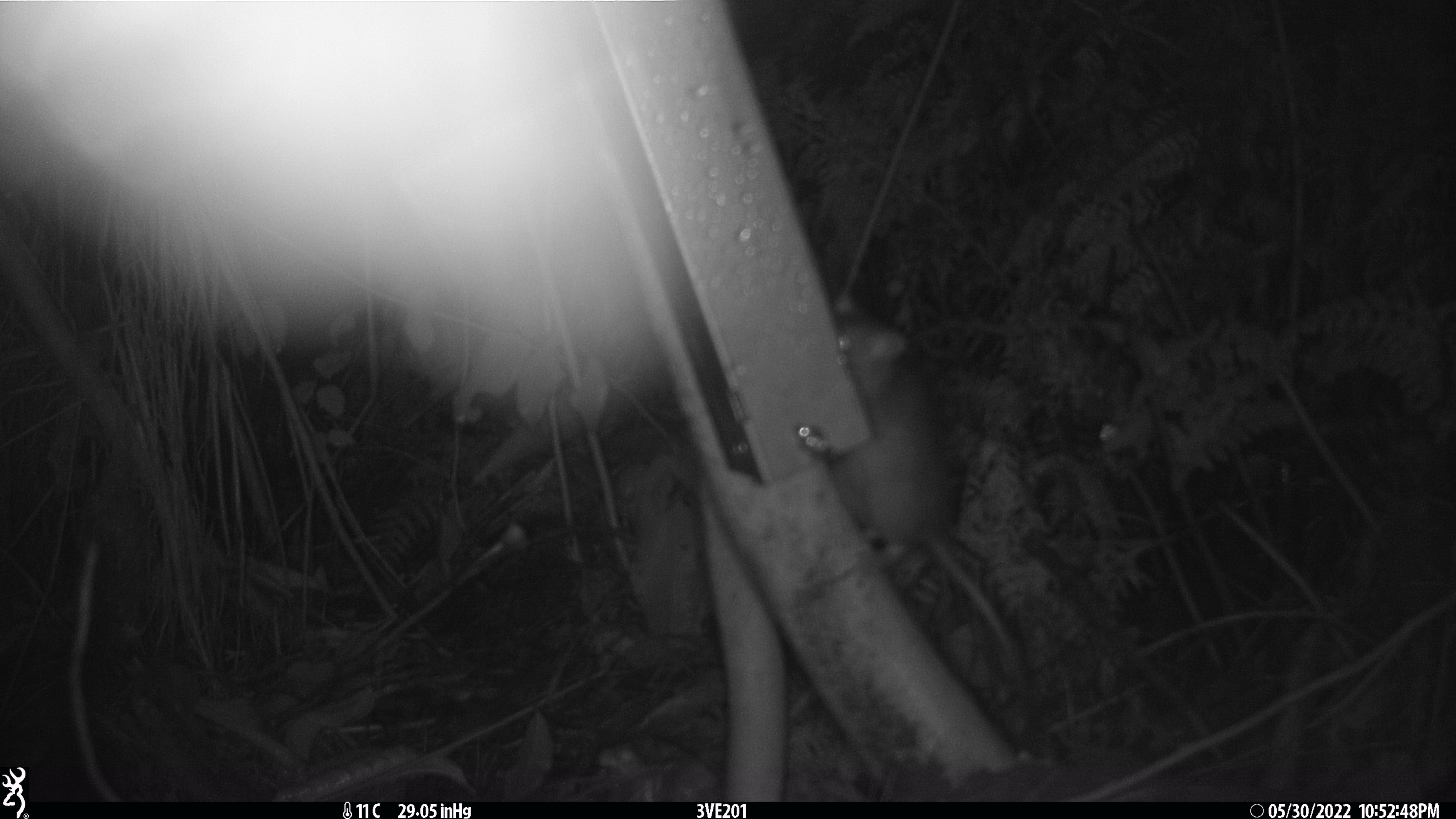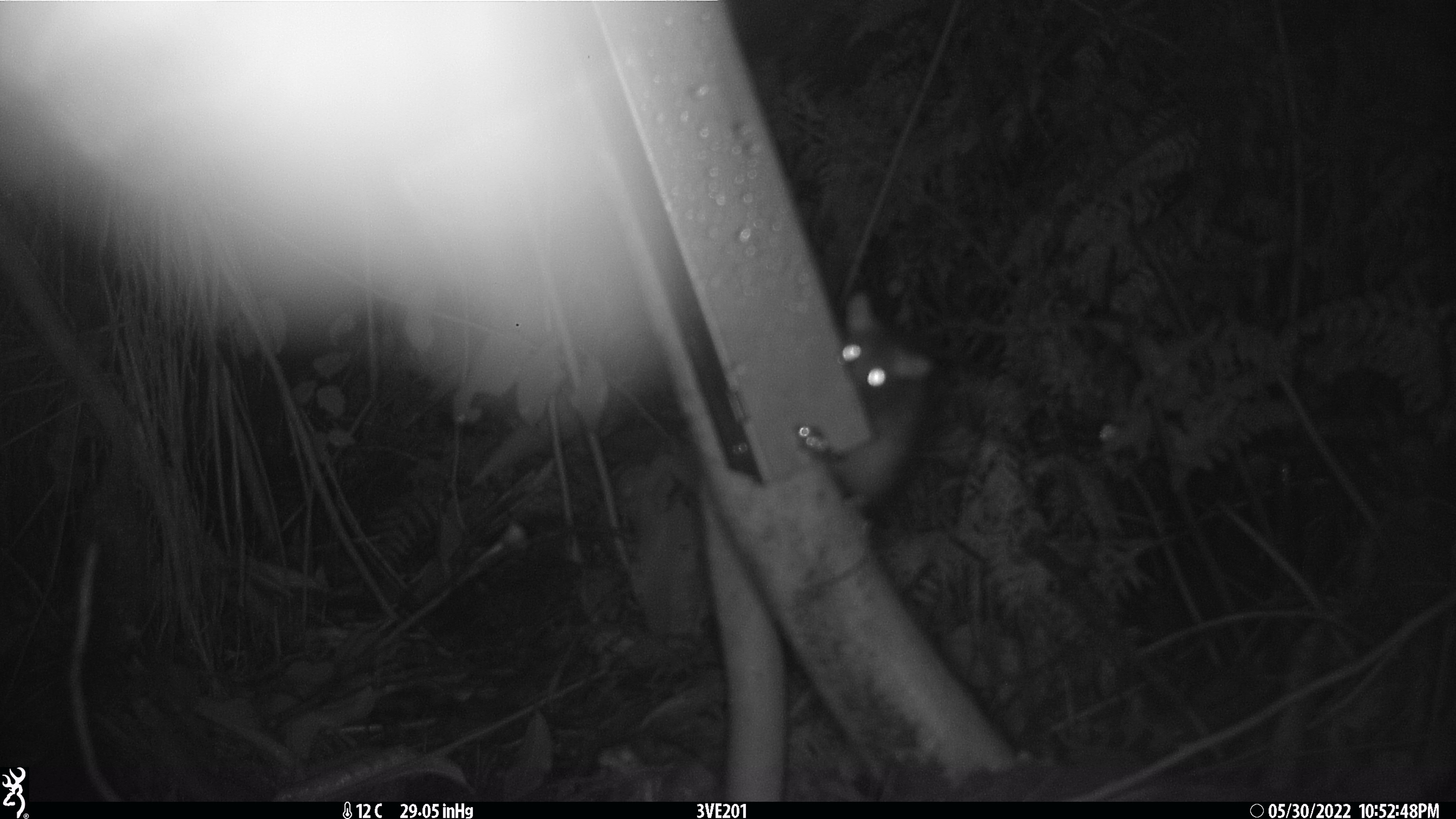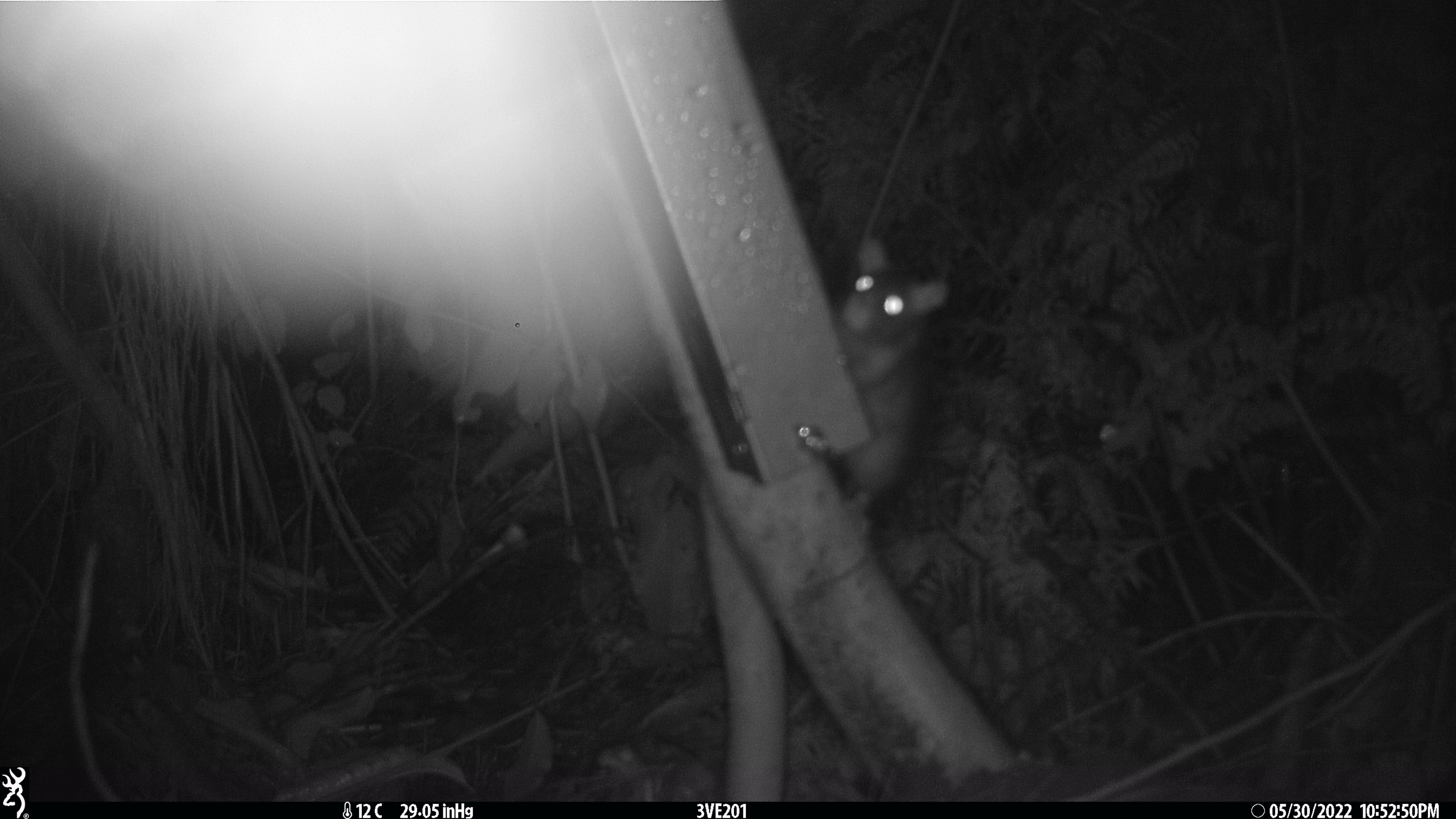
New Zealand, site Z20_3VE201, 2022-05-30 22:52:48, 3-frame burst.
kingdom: Animalia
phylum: Chordata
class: Mammalia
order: Rodentia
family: Muridae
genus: Rattus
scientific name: Rattus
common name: rat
Rat (Rattus).